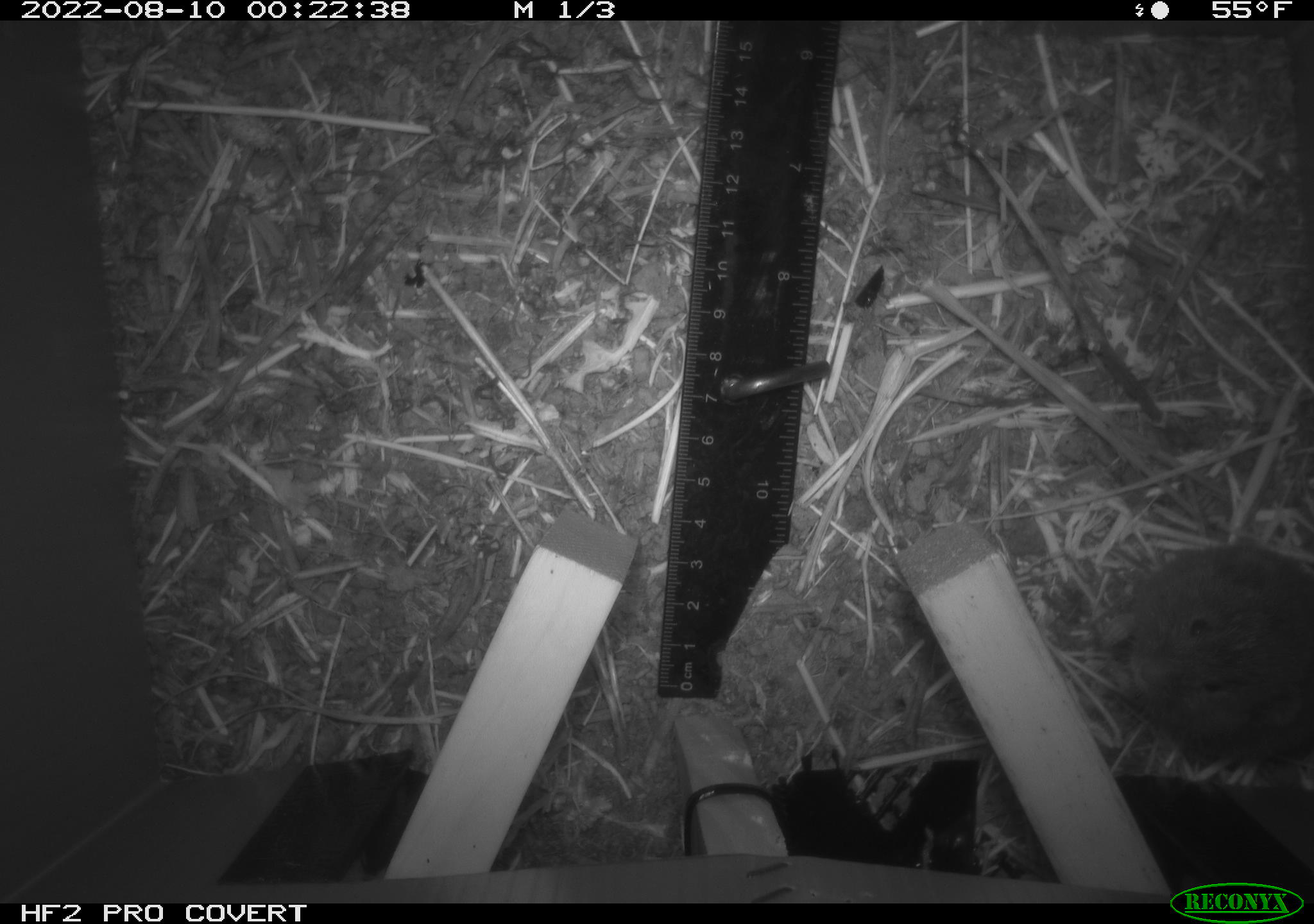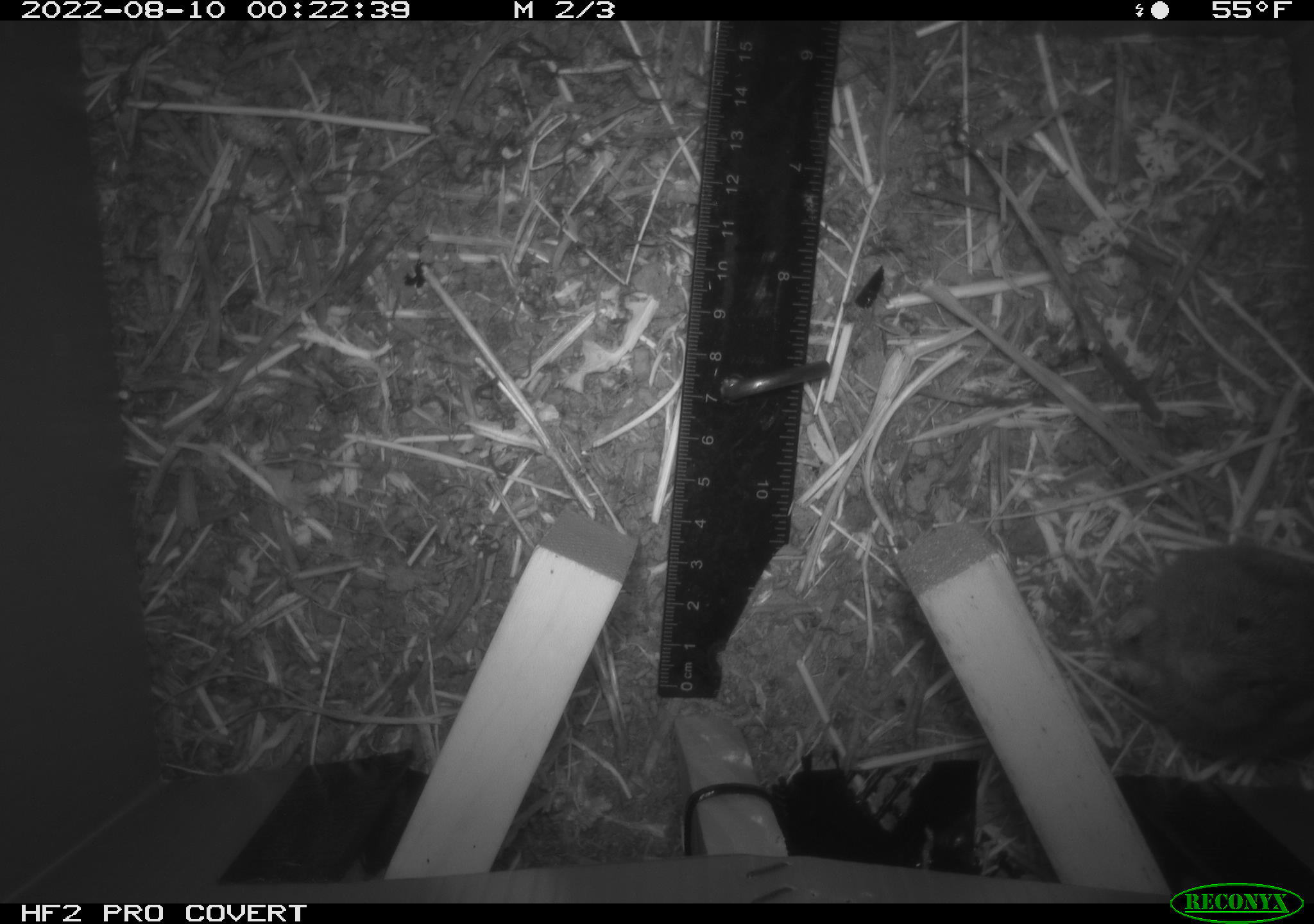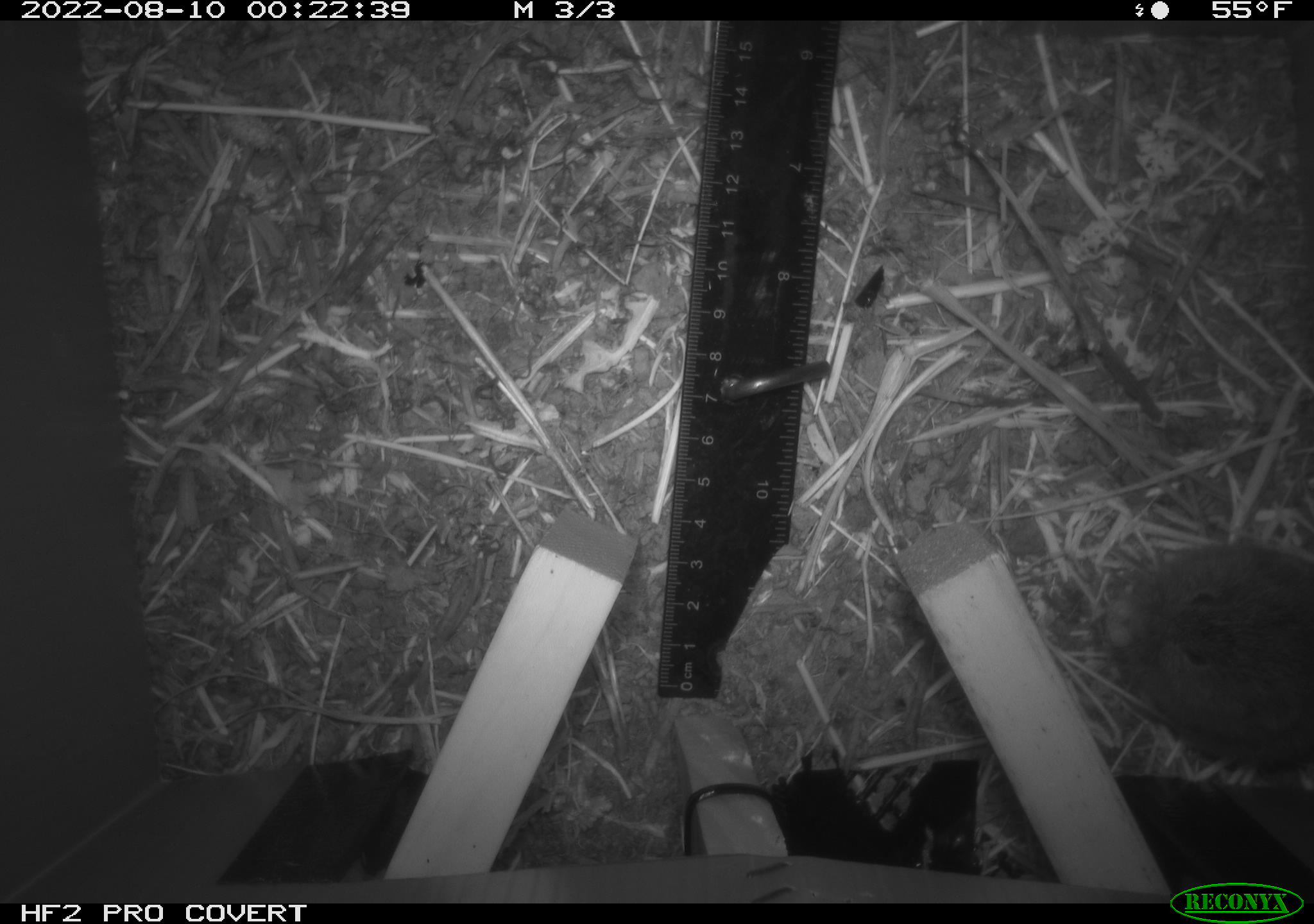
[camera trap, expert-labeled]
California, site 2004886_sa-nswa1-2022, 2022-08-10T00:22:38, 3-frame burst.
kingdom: Animalia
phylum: Chordata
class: Mammalia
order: Rodentia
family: Cricetidae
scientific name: Cricetidae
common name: hamsters, voles, lemmings, and allies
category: cricetidae family